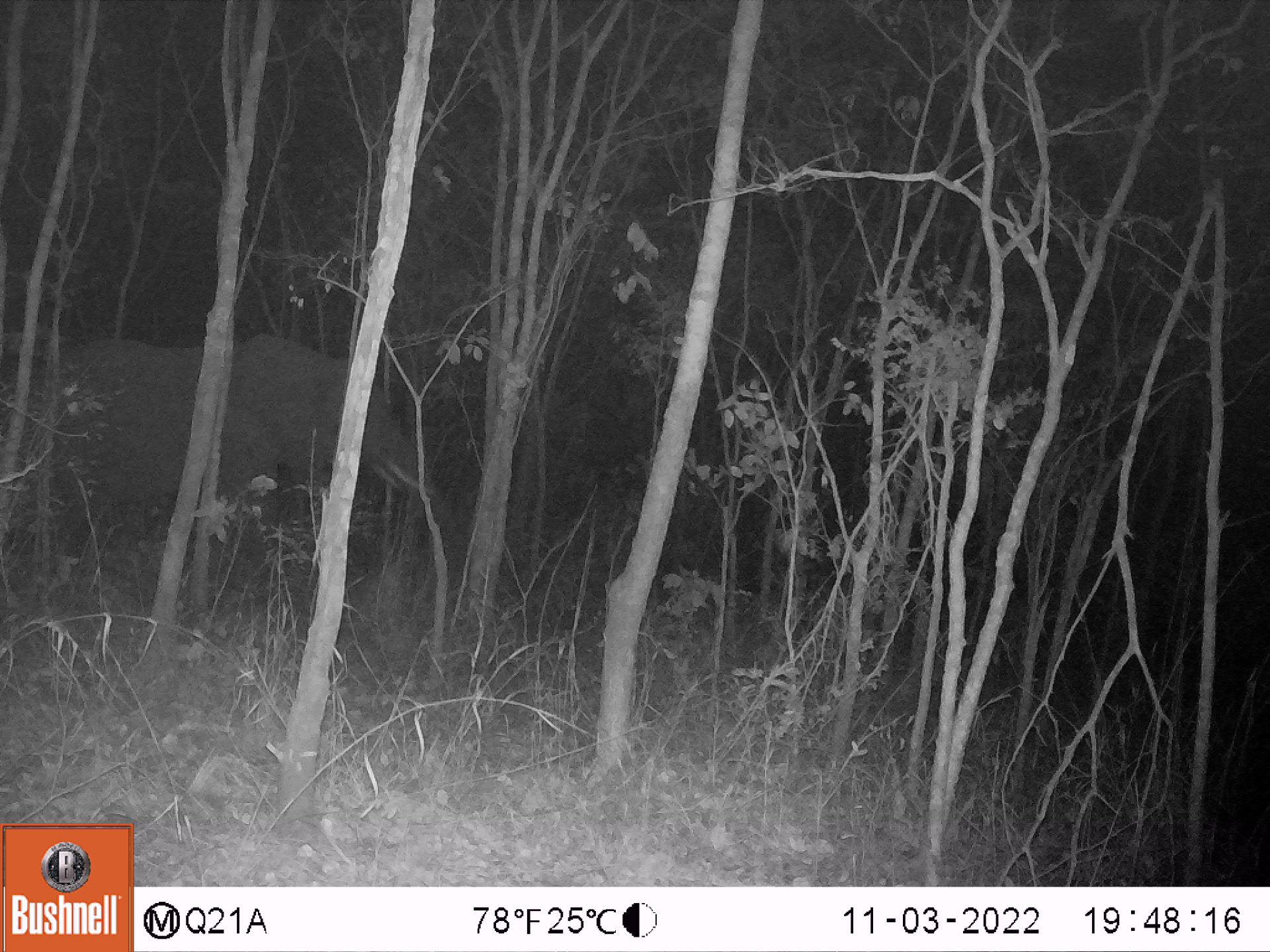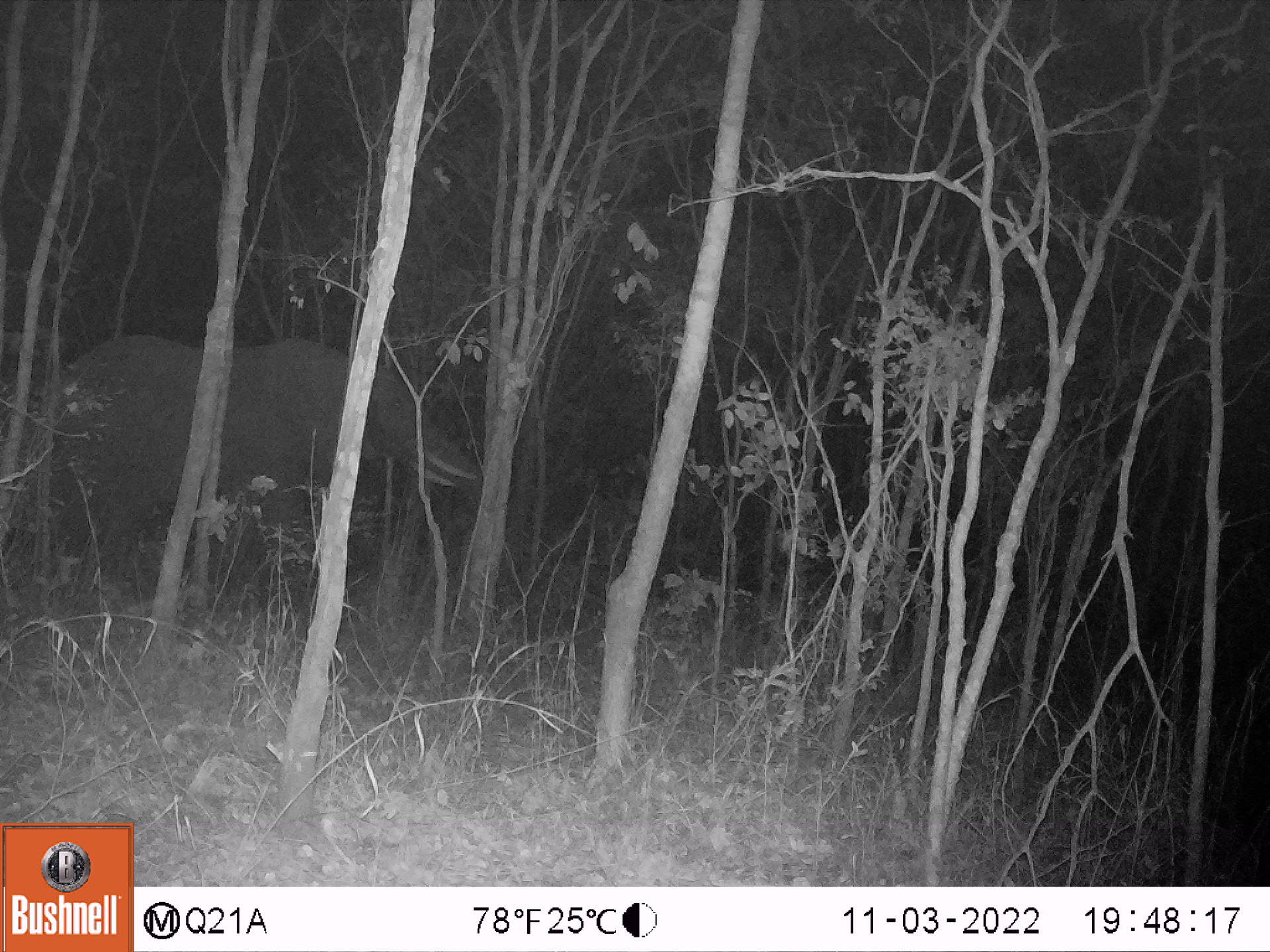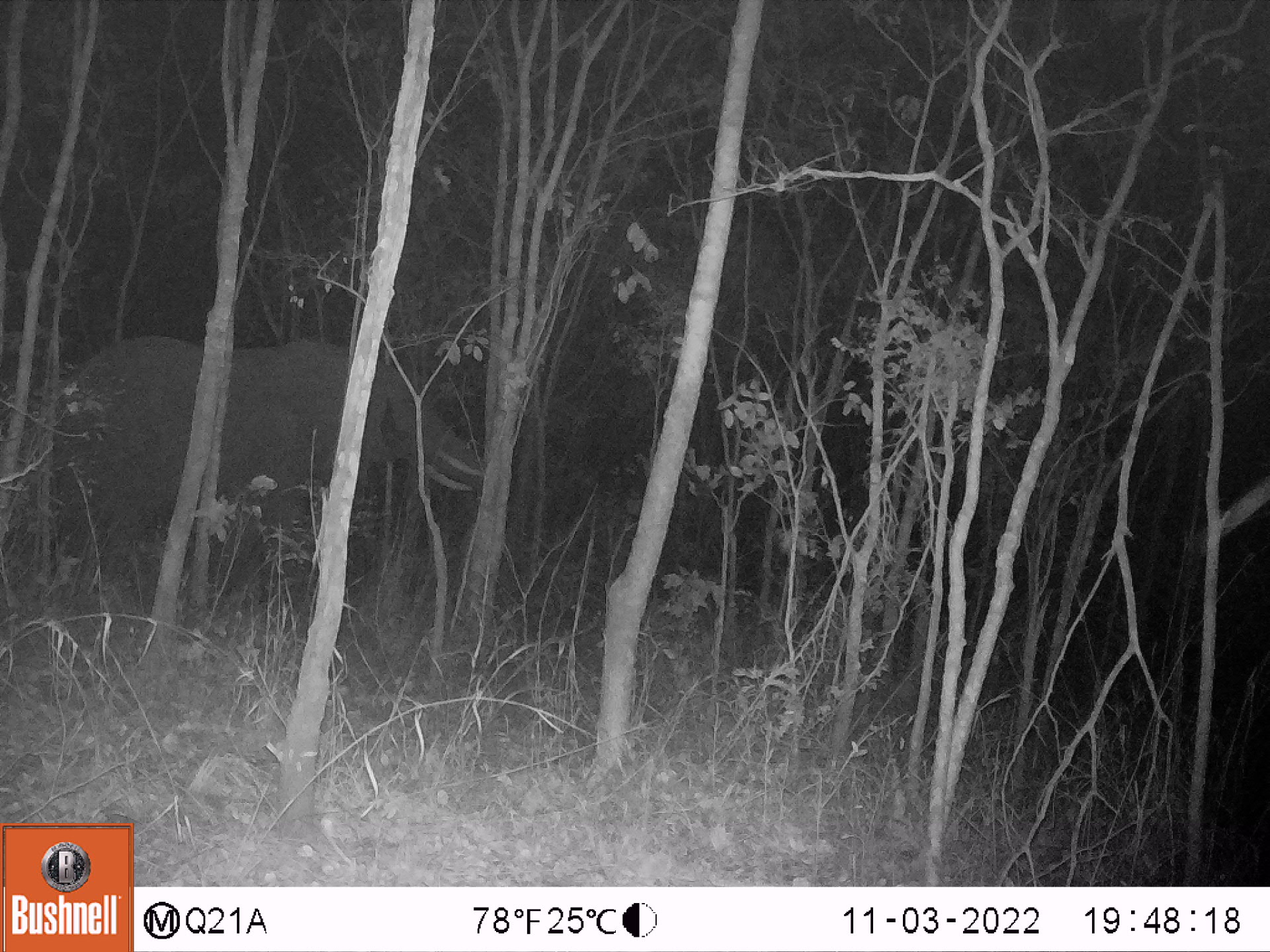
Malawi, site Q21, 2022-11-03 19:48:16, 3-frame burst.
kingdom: Animalia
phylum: Chordata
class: Mammalia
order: Proboscidea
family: Elephantidae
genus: Loxodonta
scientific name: Loxodonta africana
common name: african savanna elephant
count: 1